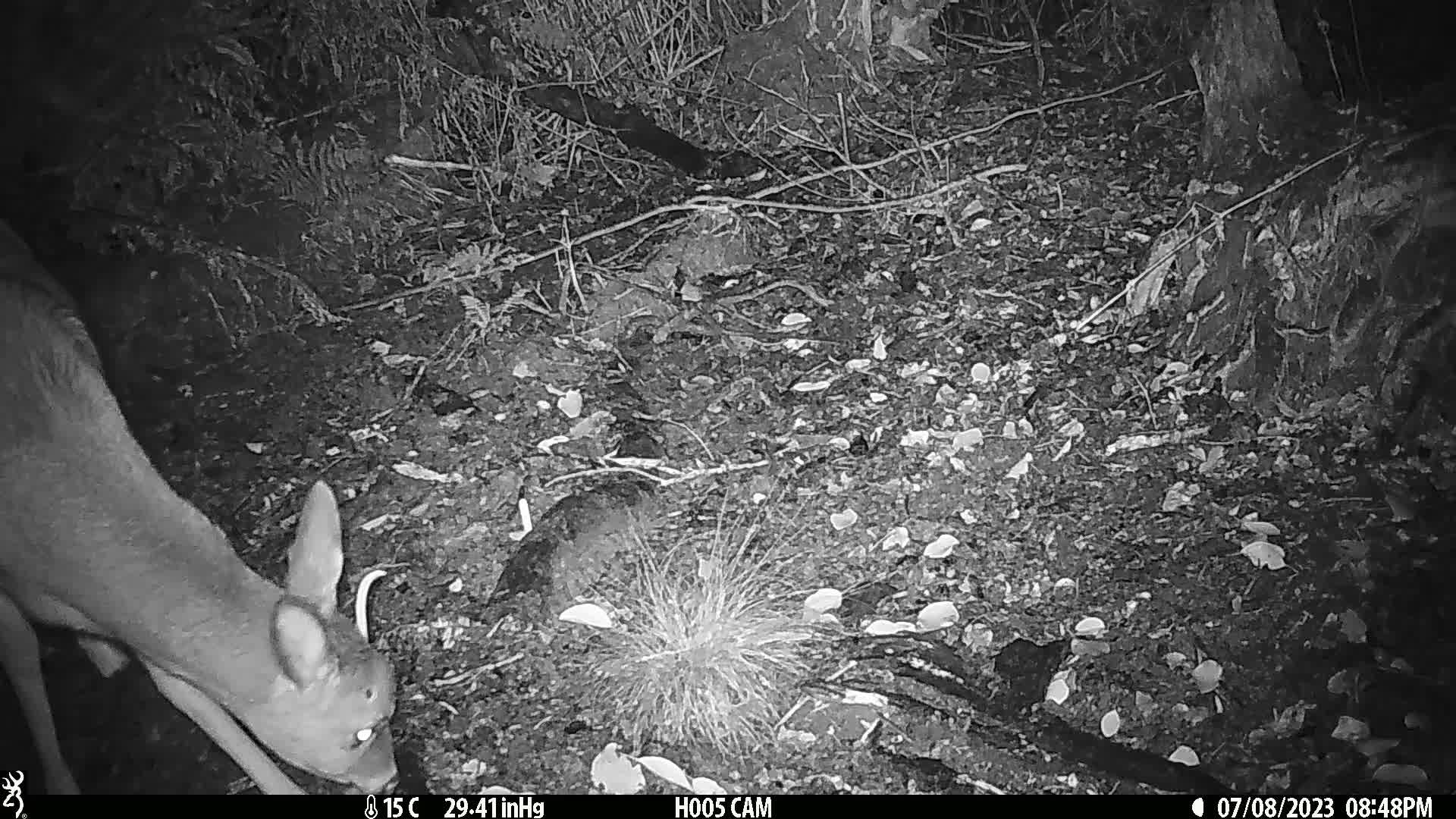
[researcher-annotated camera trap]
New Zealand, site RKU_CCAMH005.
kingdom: Animalia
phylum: Chordata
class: Mammalia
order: Artiodactyla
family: Cervidae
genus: Odocoileus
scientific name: Odocoileus virginianus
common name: white-tailed deer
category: white tailed deer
White tailed deer (white-tailed deer) (Odocoileus virginianus).